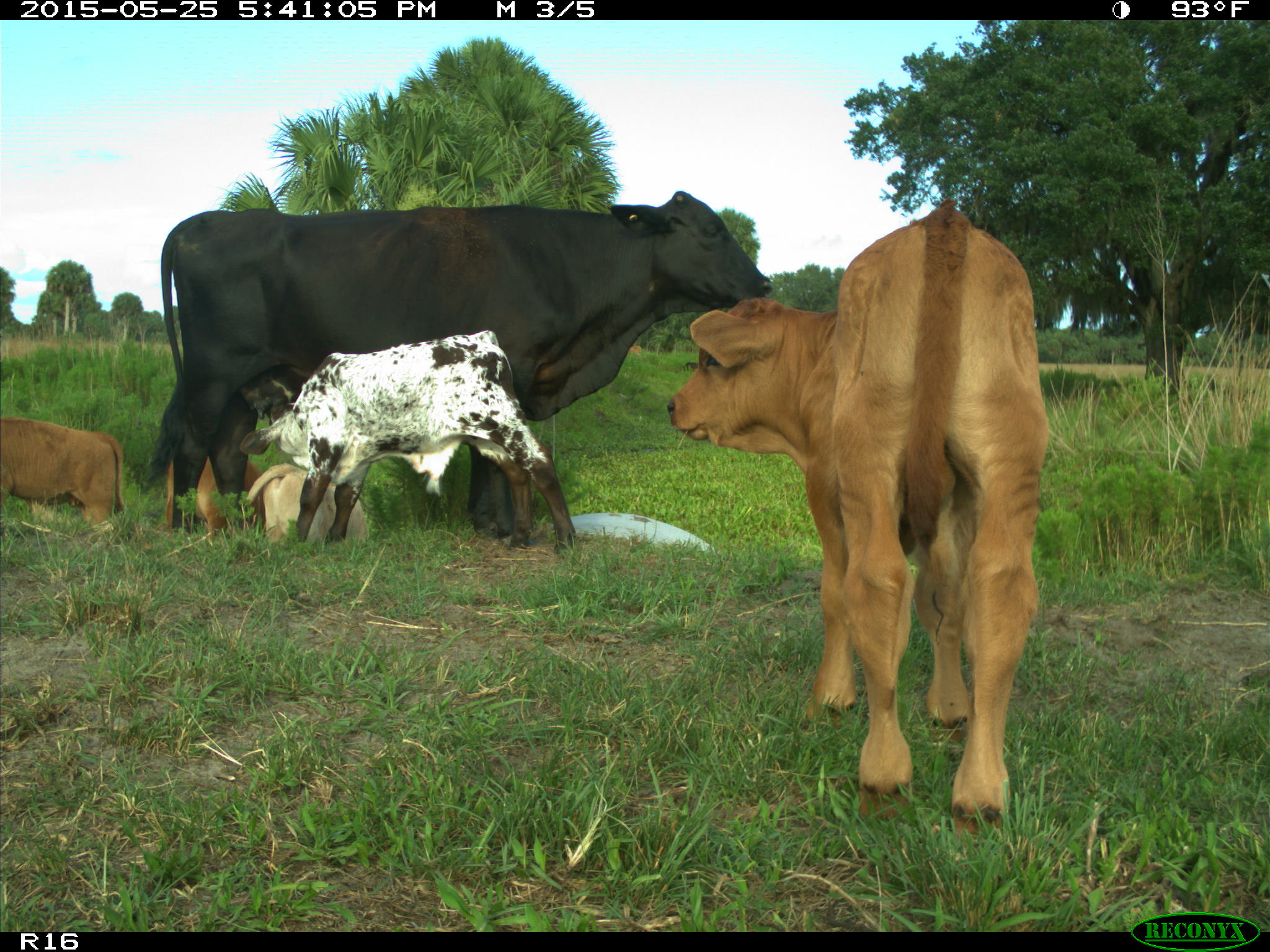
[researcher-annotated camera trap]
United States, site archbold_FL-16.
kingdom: Animalia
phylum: Chordata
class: Mammalia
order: Artiodactyla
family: Bovidae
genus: Bos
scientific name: Bos taurus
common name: domestic cow